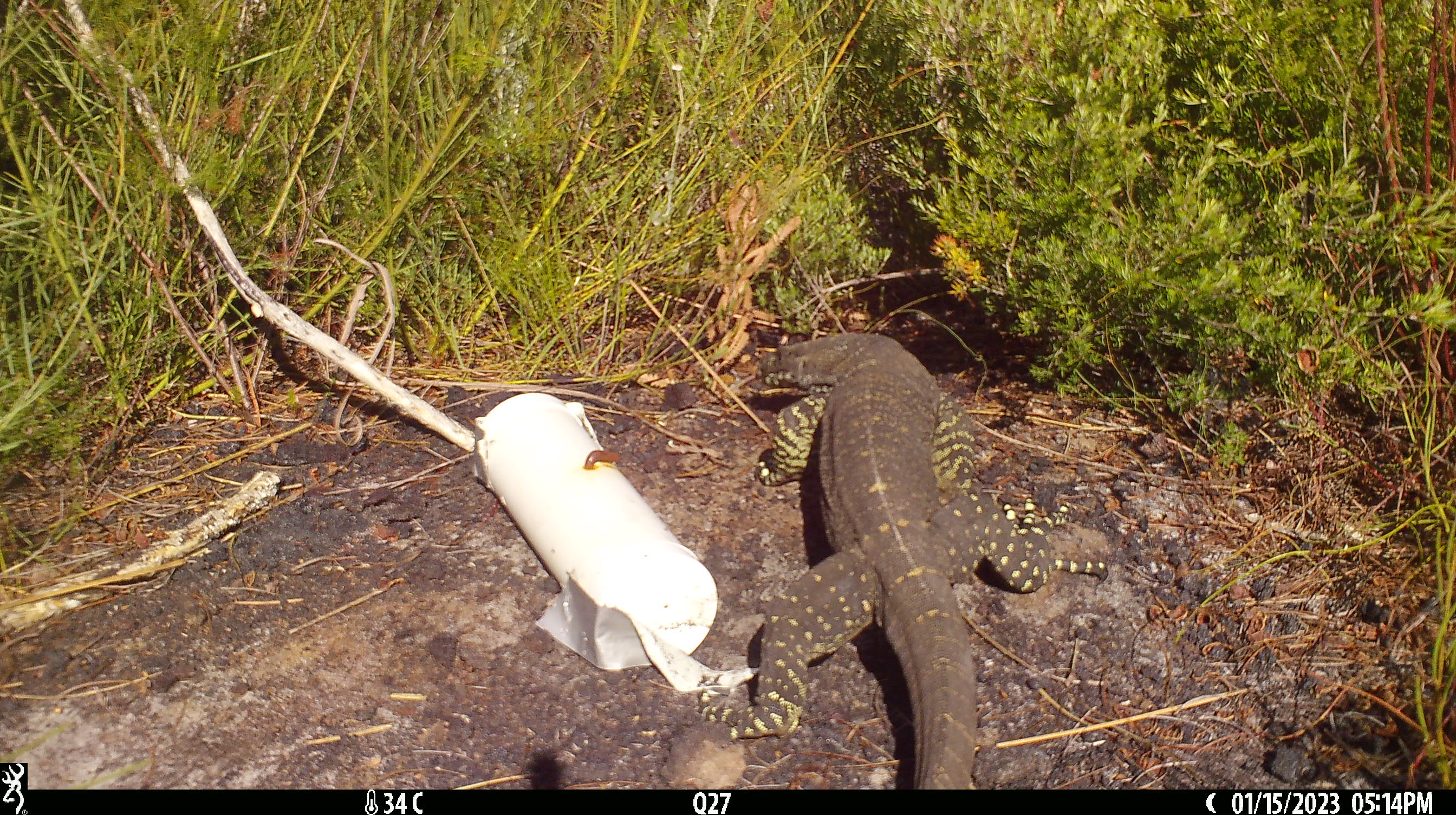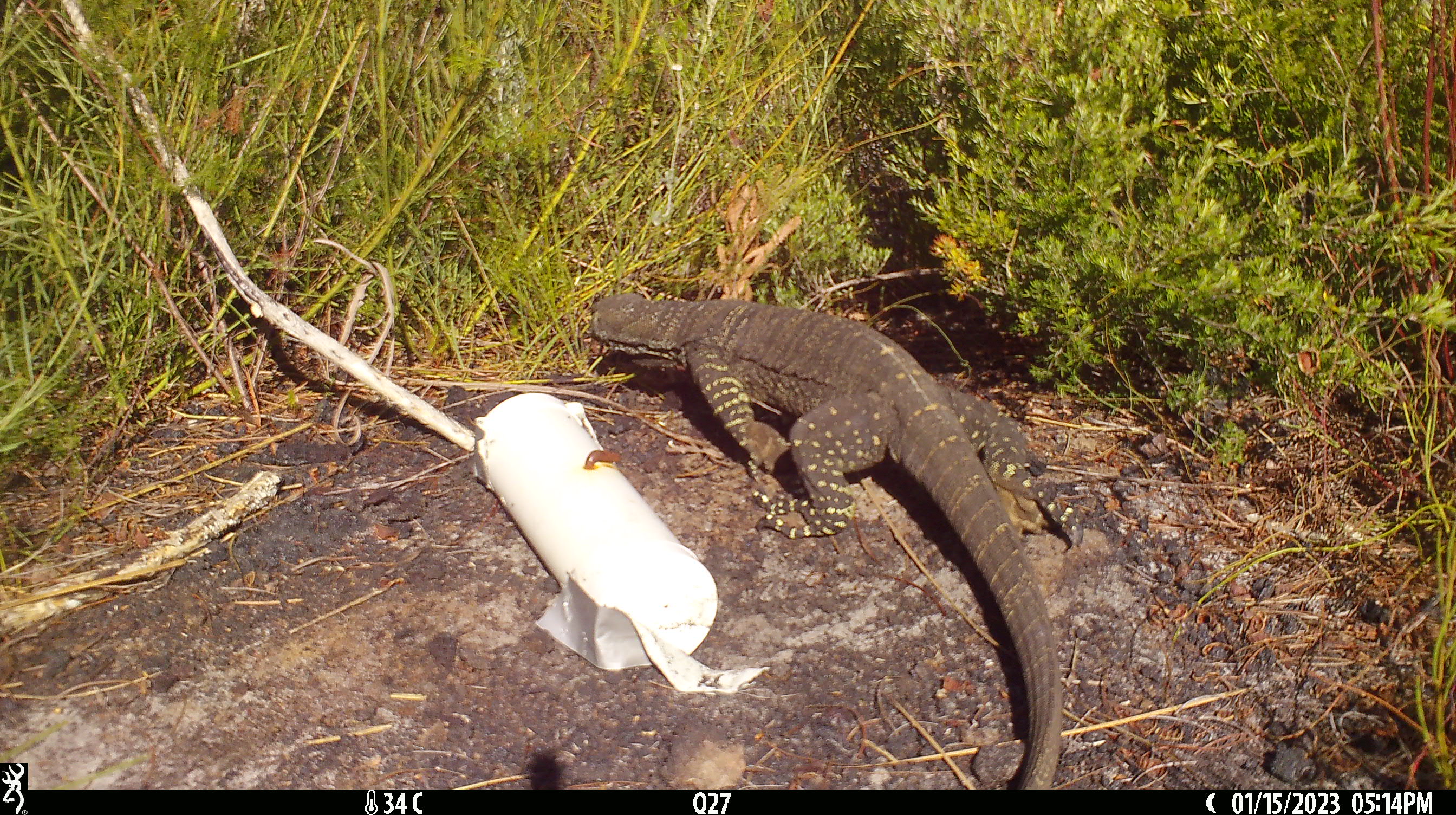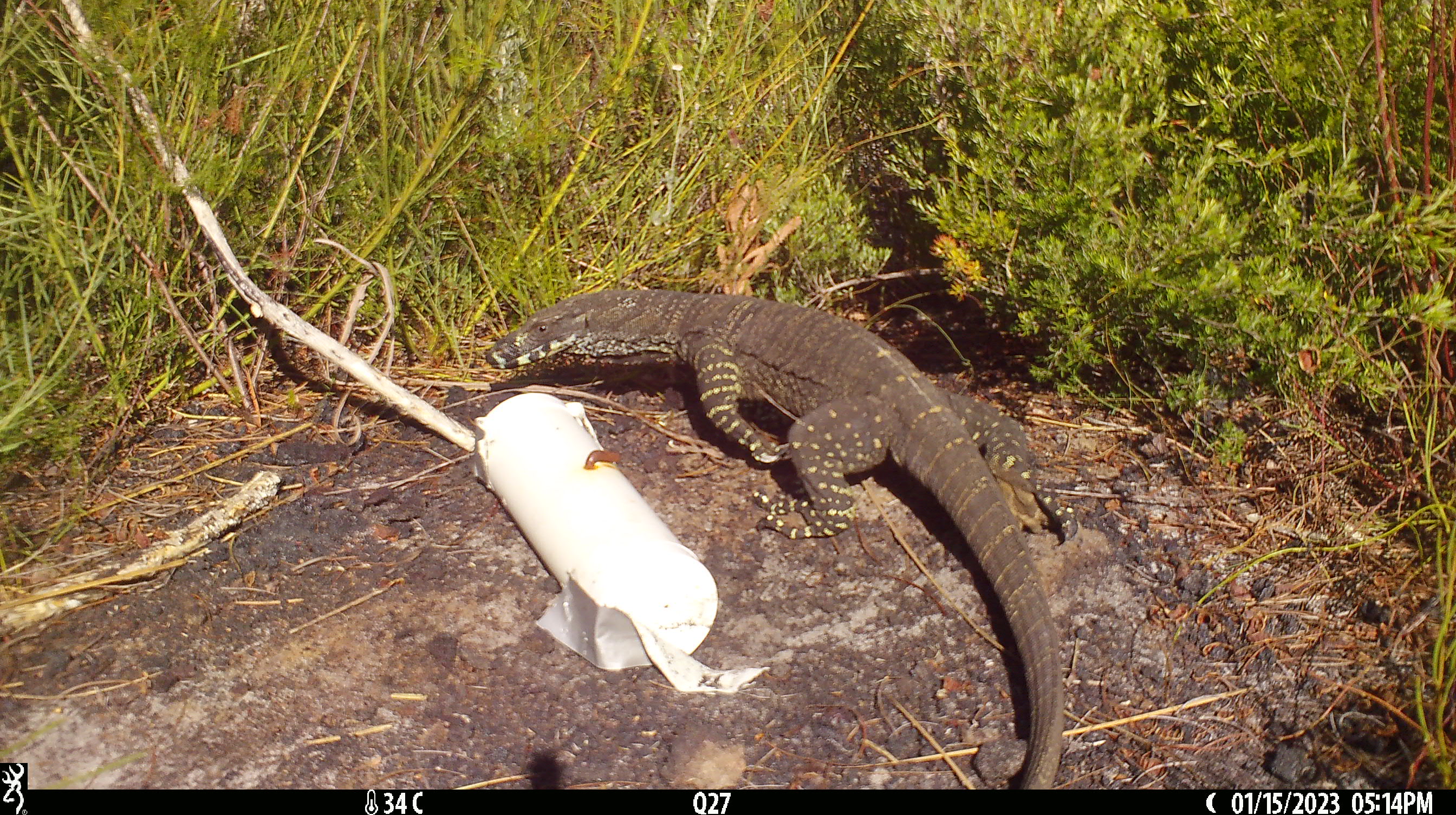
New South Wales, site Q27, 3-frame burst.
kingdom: Animalia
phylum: Chordata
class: Reptilia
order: Squamata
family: Varanidae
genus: Varanus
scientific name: Varanus varius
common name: lace monitor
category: goanna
Goanna (lace monitor) (Varanus varius).